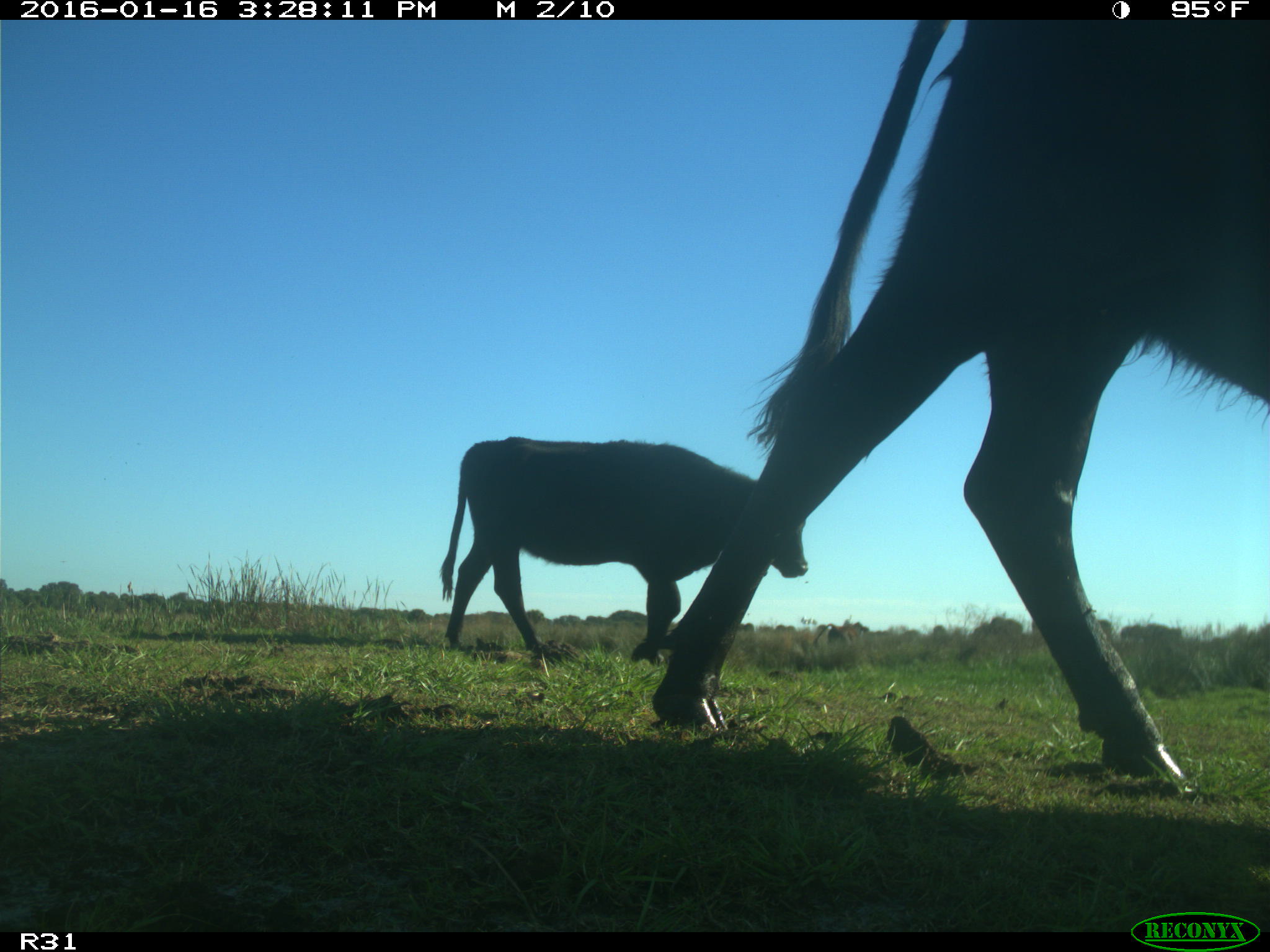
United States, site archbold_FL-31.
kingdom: Animalia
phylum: Chordata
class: Mammalia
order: Artiodactyla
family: Bovidae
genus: Bos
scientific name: Bos taurus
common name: domestic cow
Bos taurus (domestic cow).